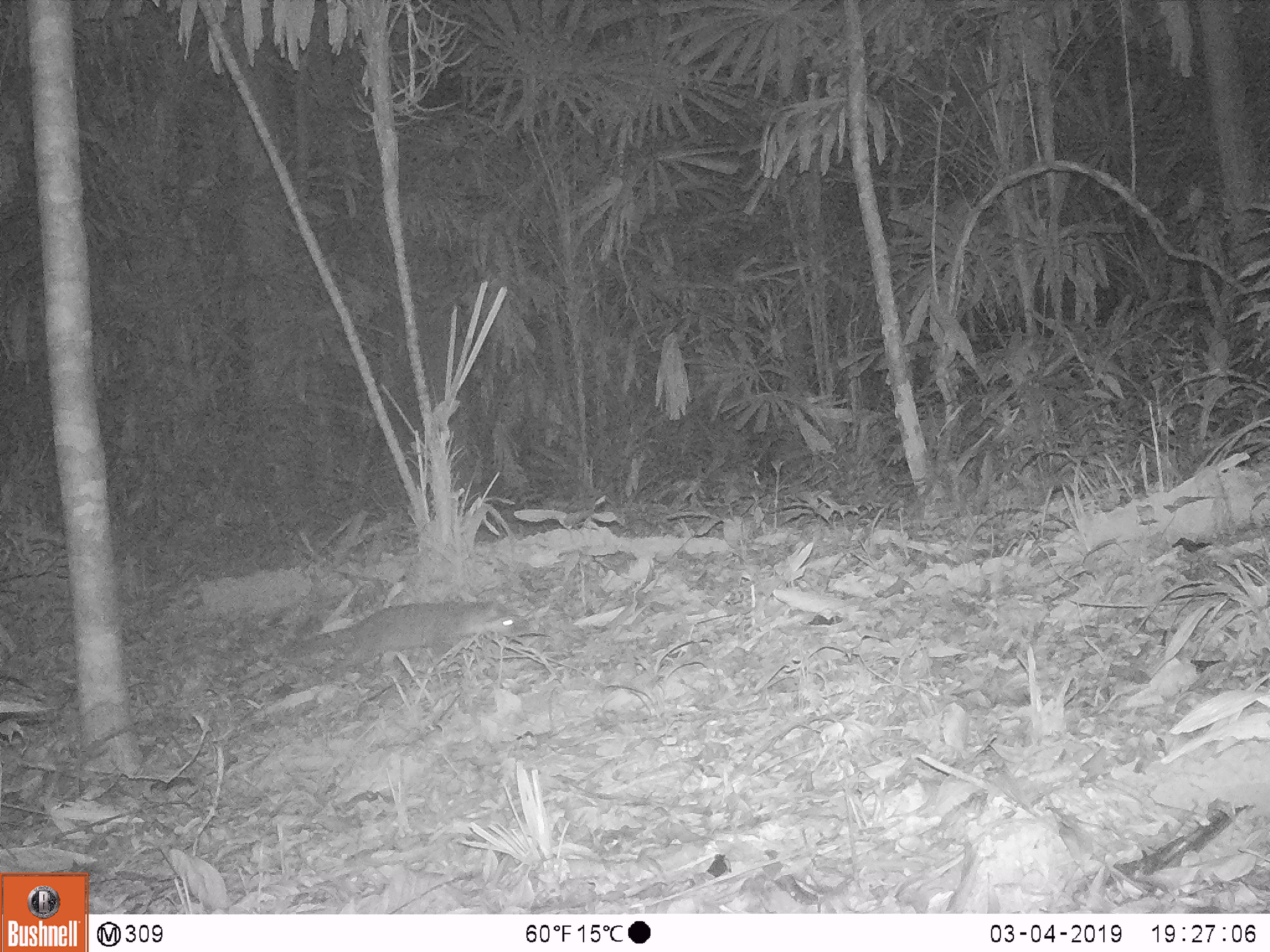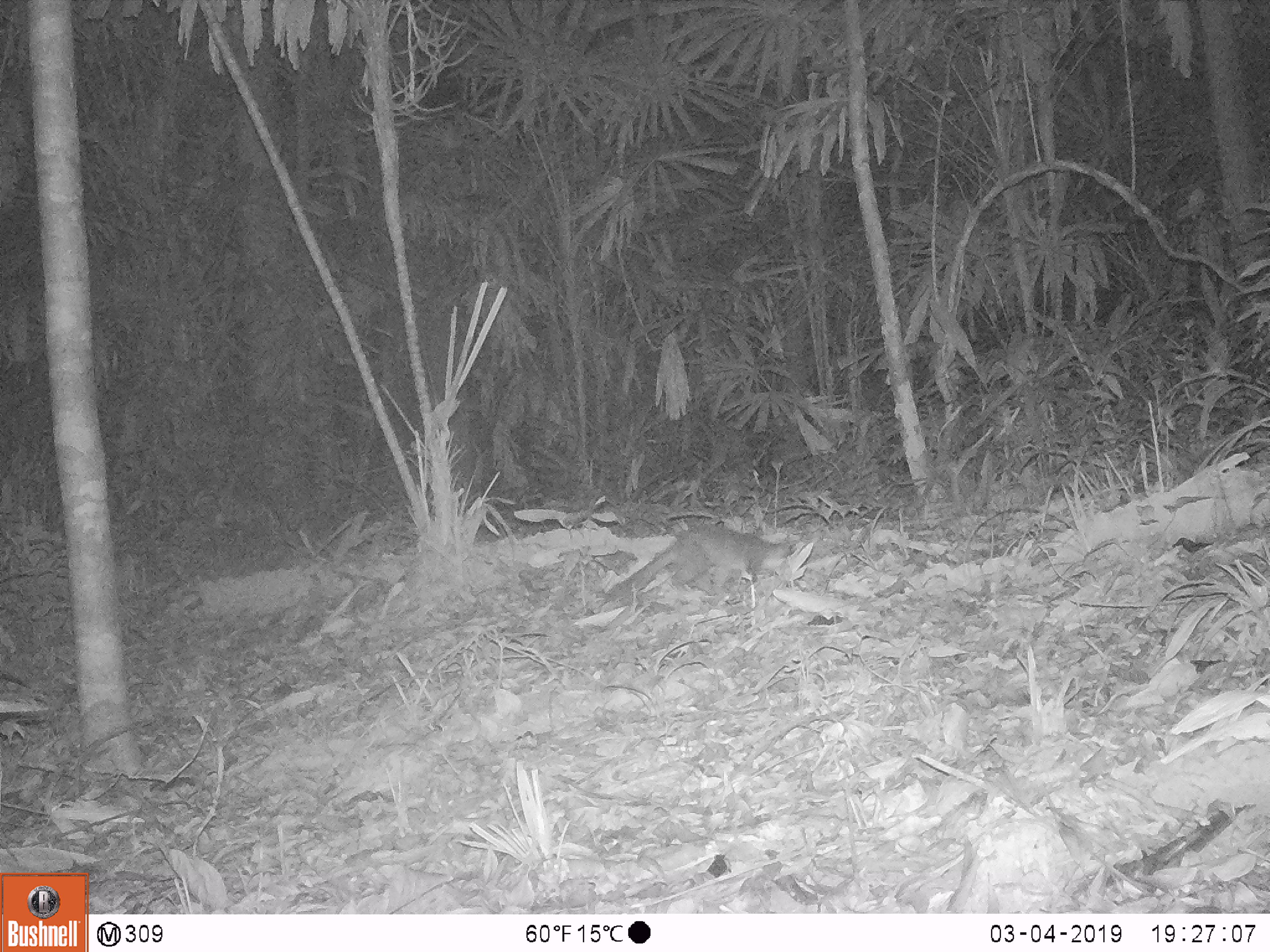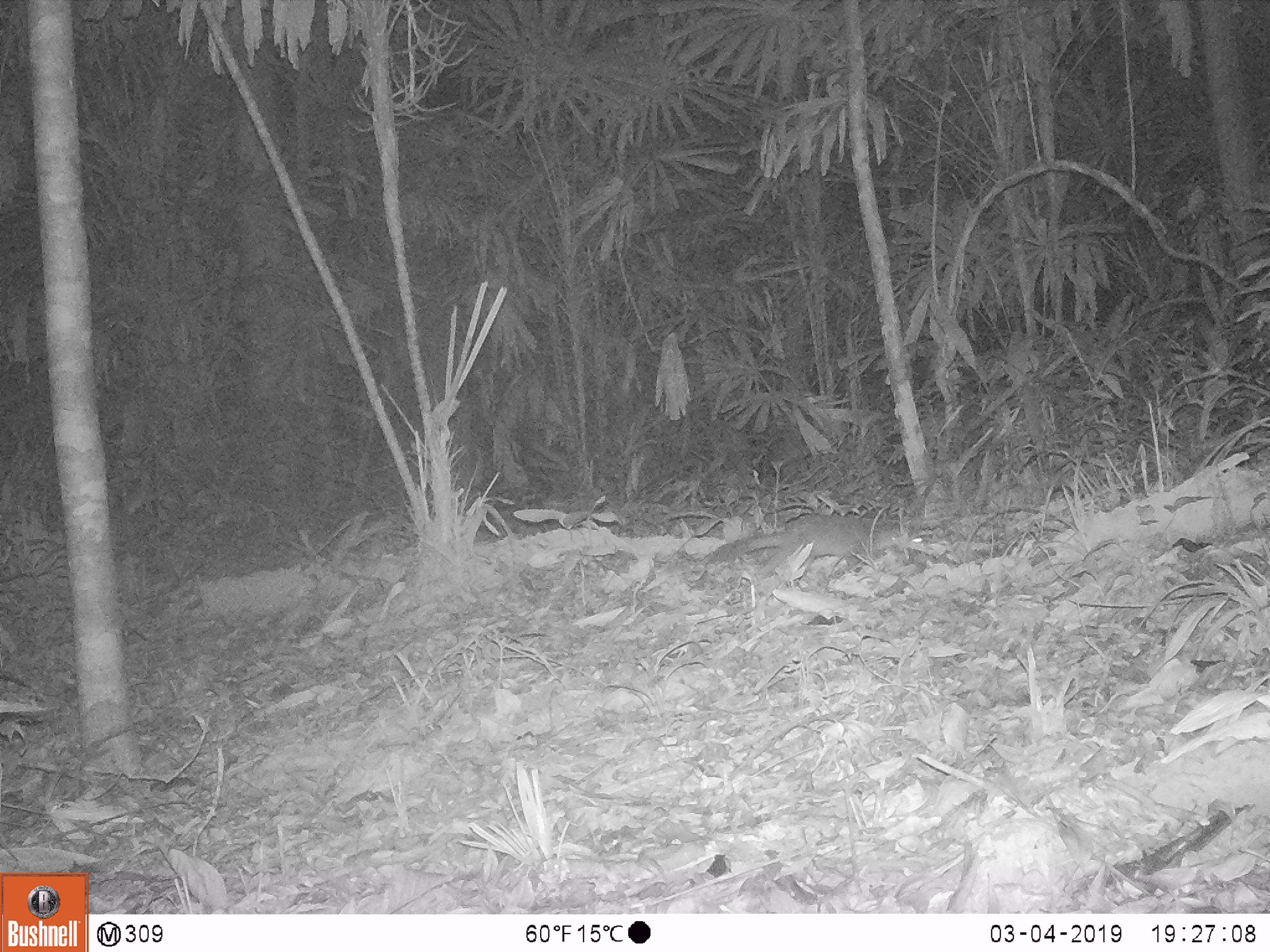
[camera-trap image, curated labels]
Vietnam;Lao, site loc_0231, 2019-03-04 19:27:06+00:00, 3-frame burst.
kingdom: Animalia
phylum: Chordata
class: Mammalia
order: Carnivora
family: Mustelidae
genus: Melogale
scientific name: Melogale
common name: ferret badger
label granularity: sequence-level